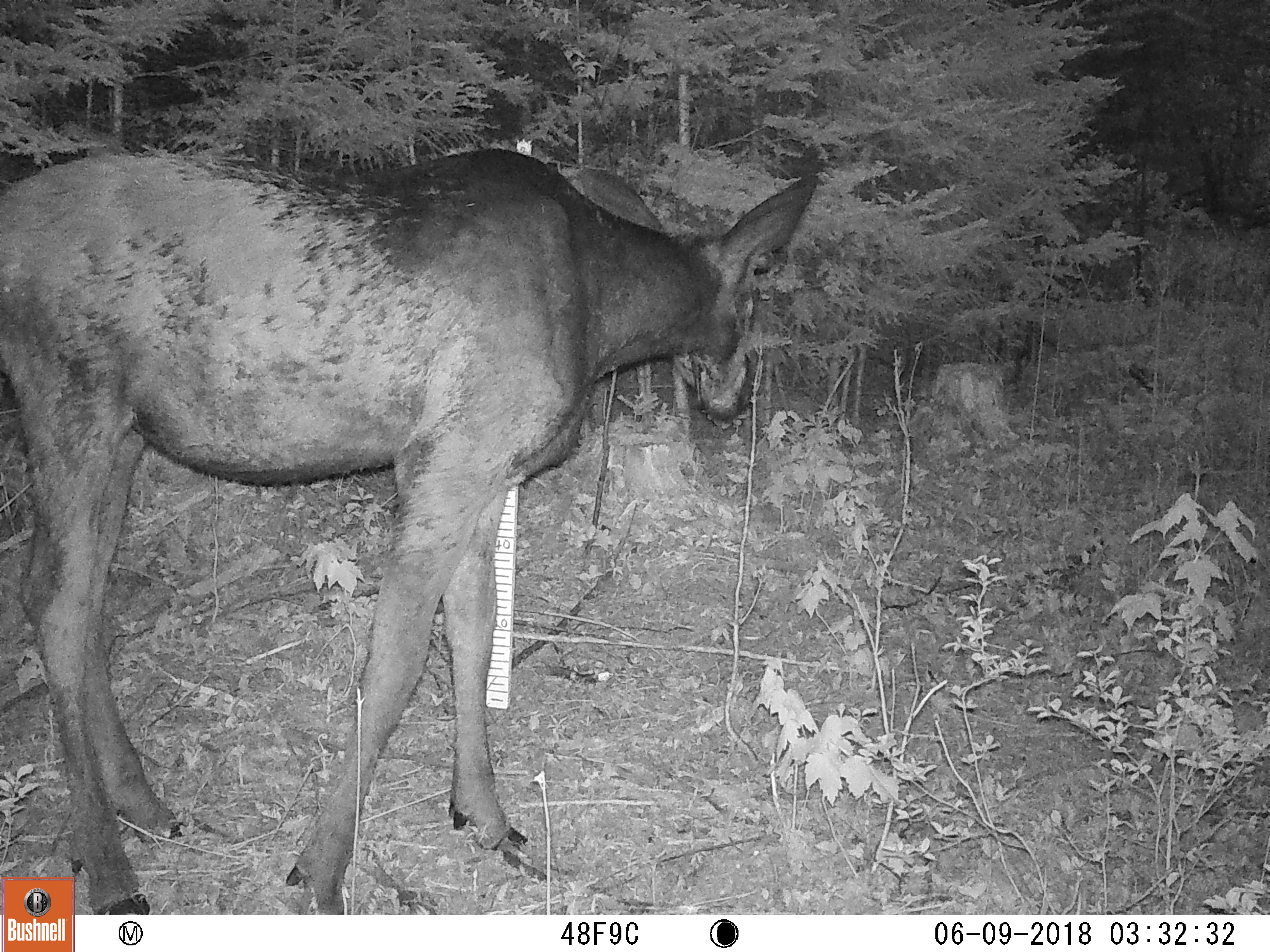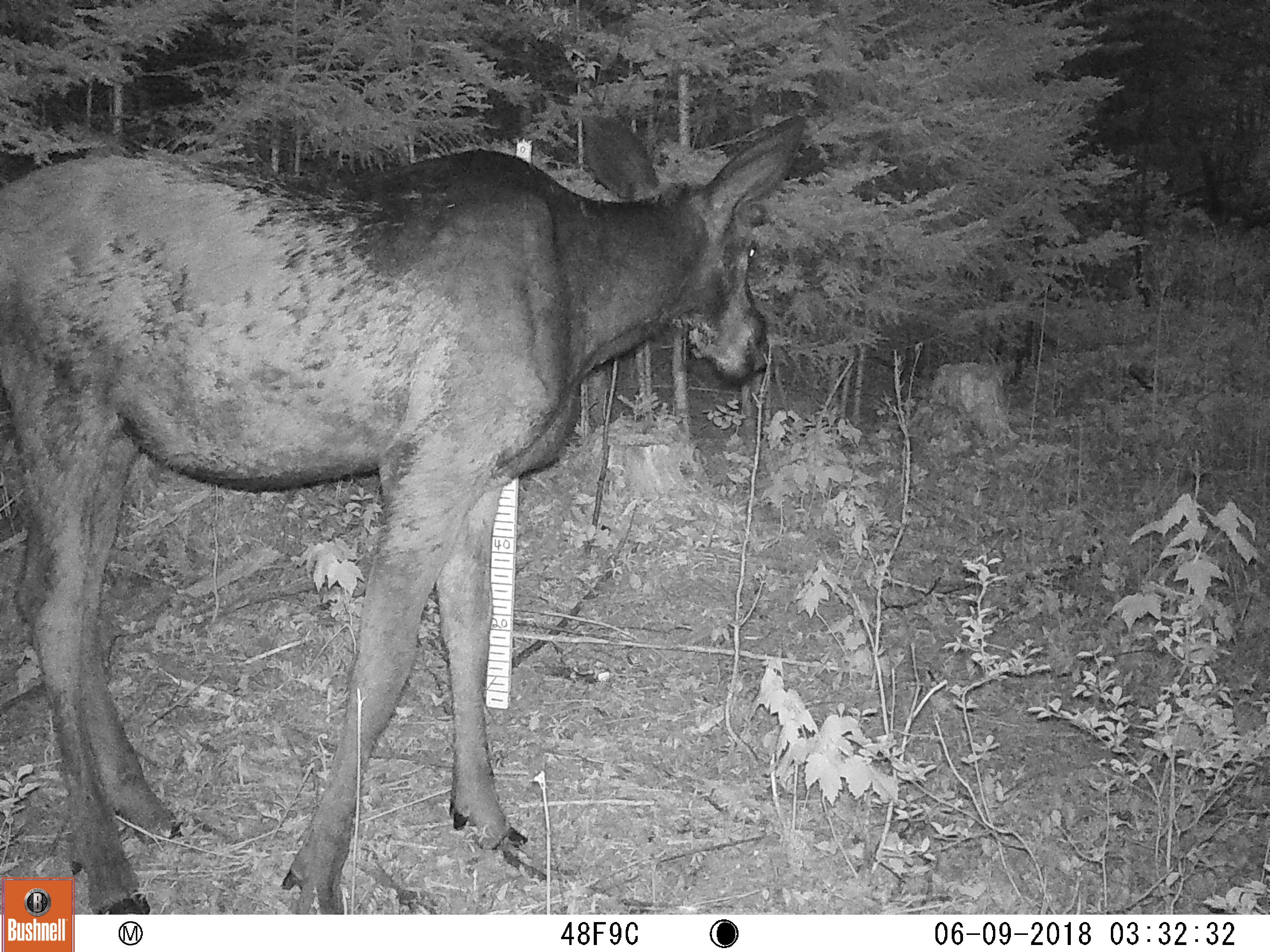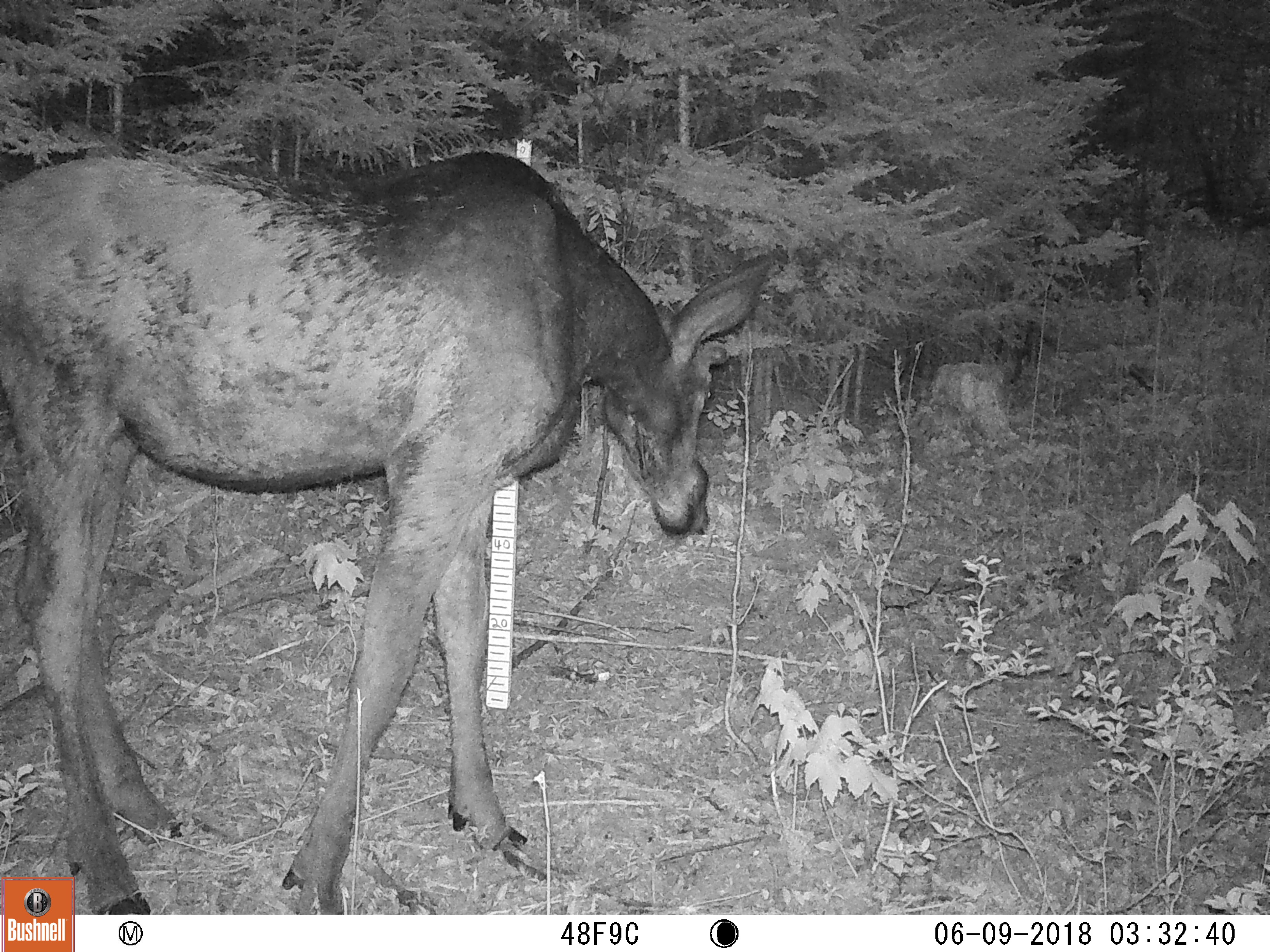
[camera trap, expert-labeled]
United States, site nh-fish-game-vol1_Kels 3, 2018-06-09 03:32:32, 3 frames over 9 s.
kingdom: Animalia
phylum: Chordata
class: Mammalia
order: Artiodactyla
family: Cervidae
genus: Alces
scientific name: Alces alces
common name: moose